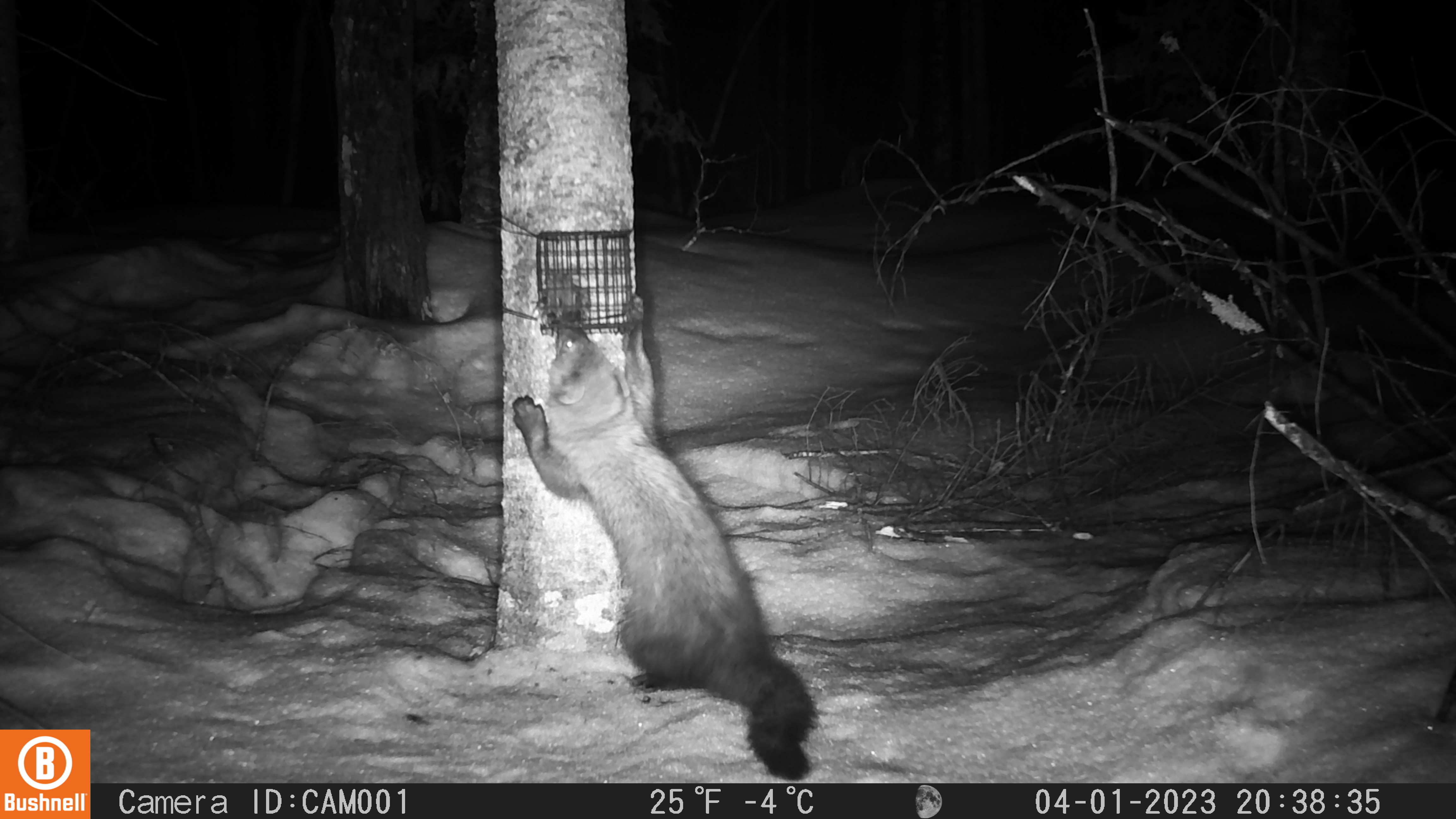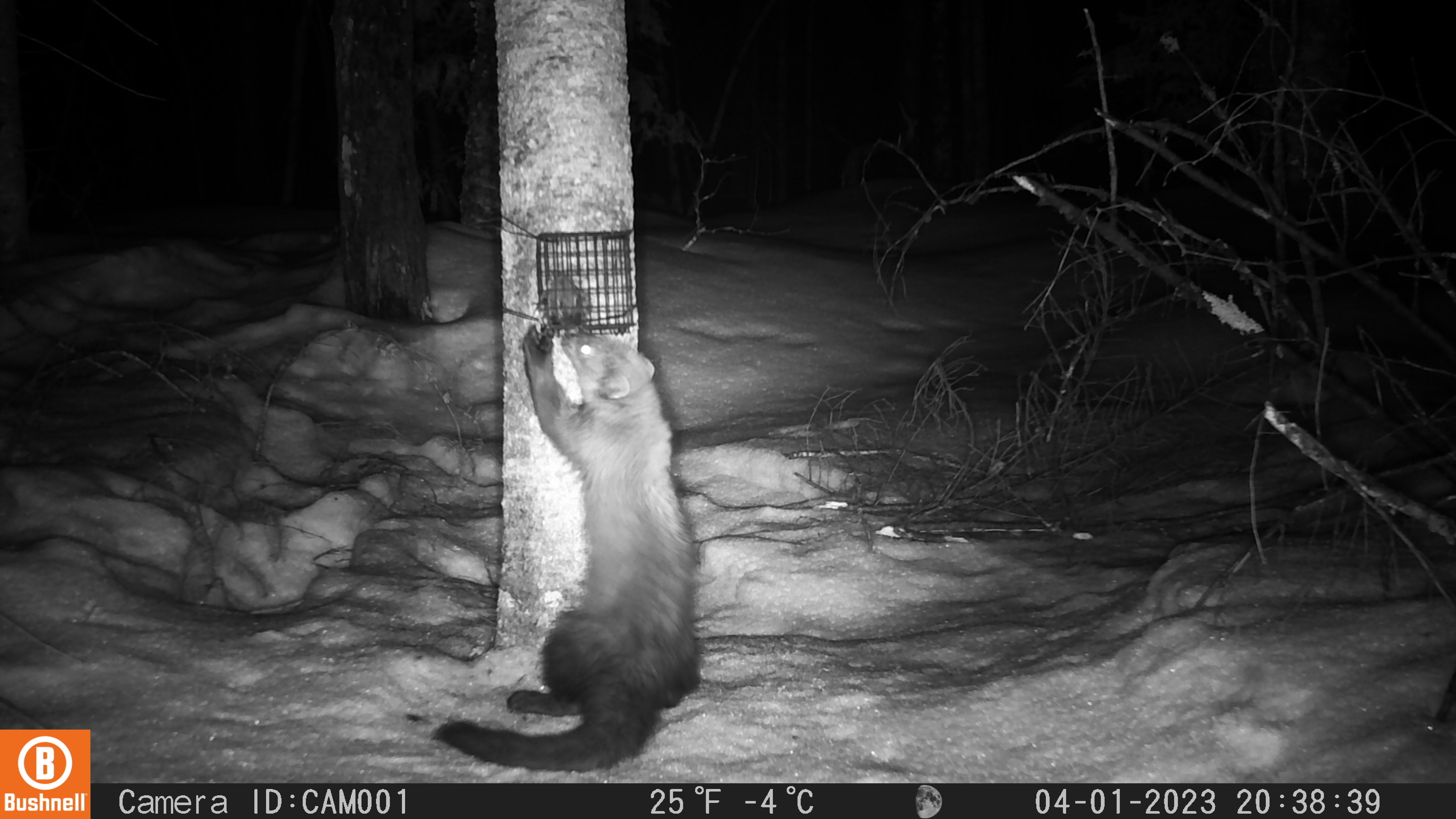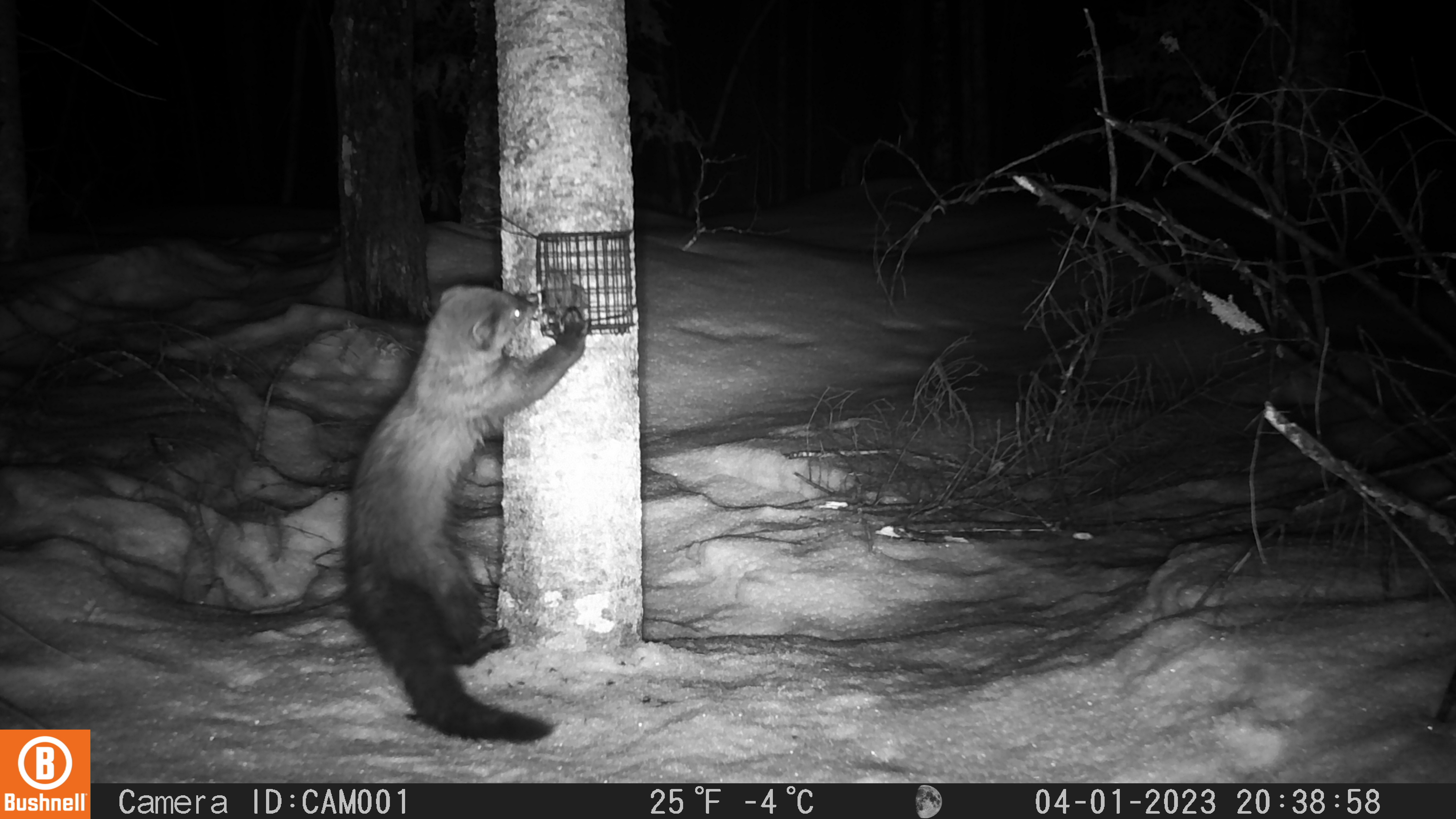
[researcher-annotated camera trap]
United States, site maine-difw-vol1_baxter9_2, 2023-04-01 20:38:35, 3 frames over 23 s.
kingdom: Animalia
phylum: Chordata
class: Mammalia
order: Carnivora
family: Mustelidae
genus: Pekania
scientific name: Pekania pennanti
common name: fisher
Fisher (Pekania pennanti).